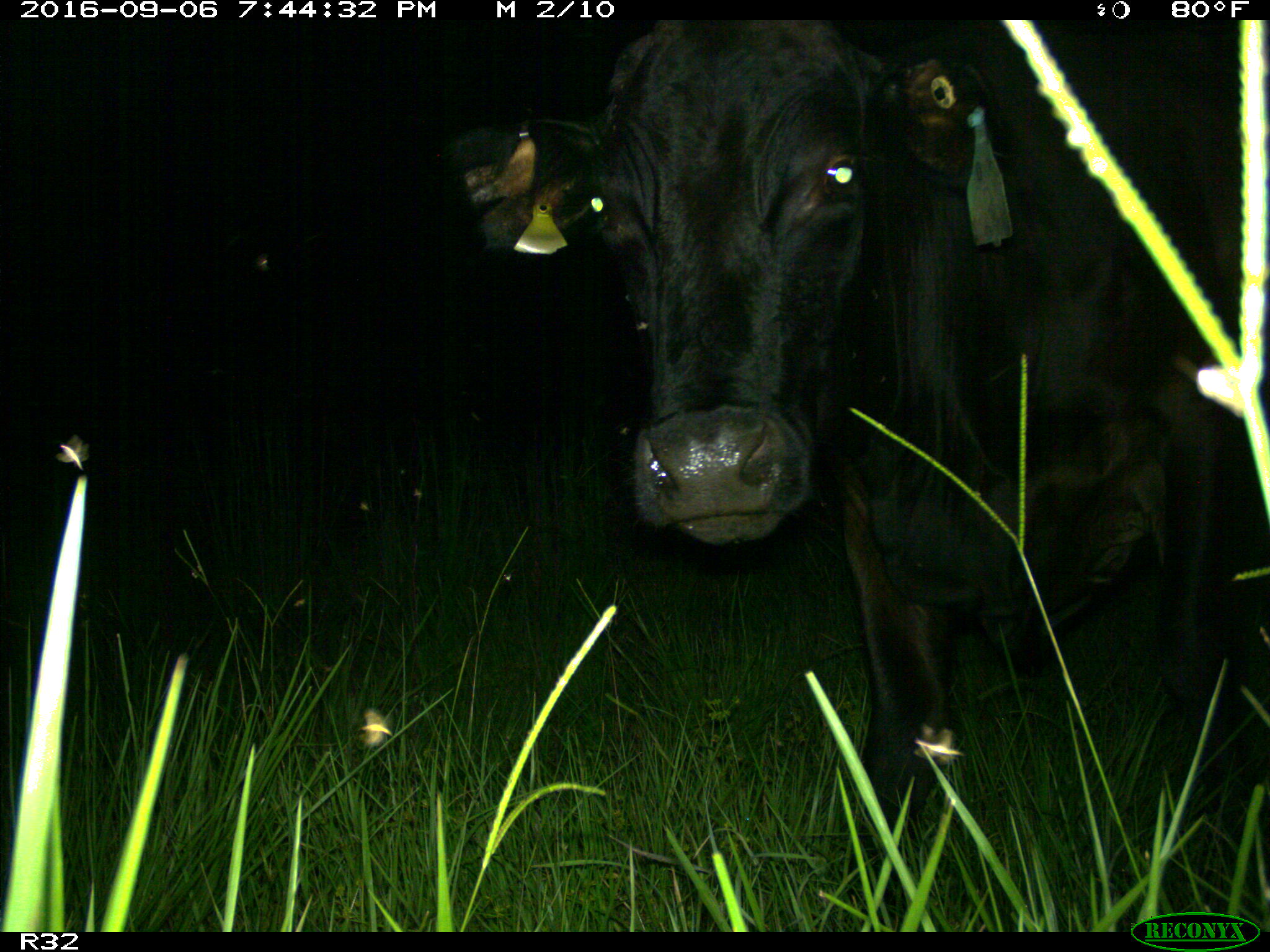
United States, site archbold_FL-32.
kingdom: Animalia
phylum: Chordata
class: Mammalia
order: Artiodactyla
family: Bovidae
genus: Bos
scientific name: Bos taurus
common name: domestic cow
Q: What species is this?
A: Bos taurus (domestic cow).